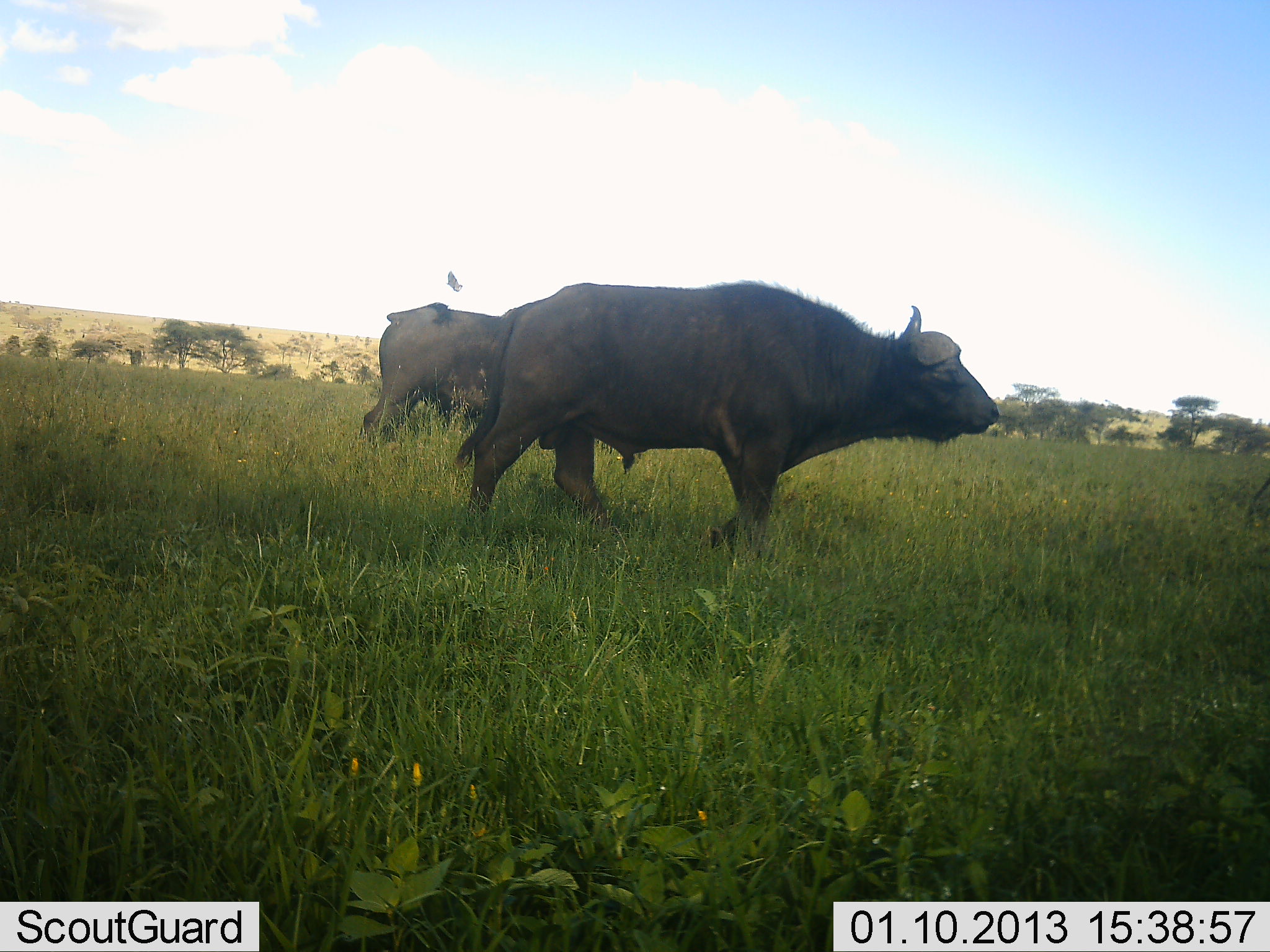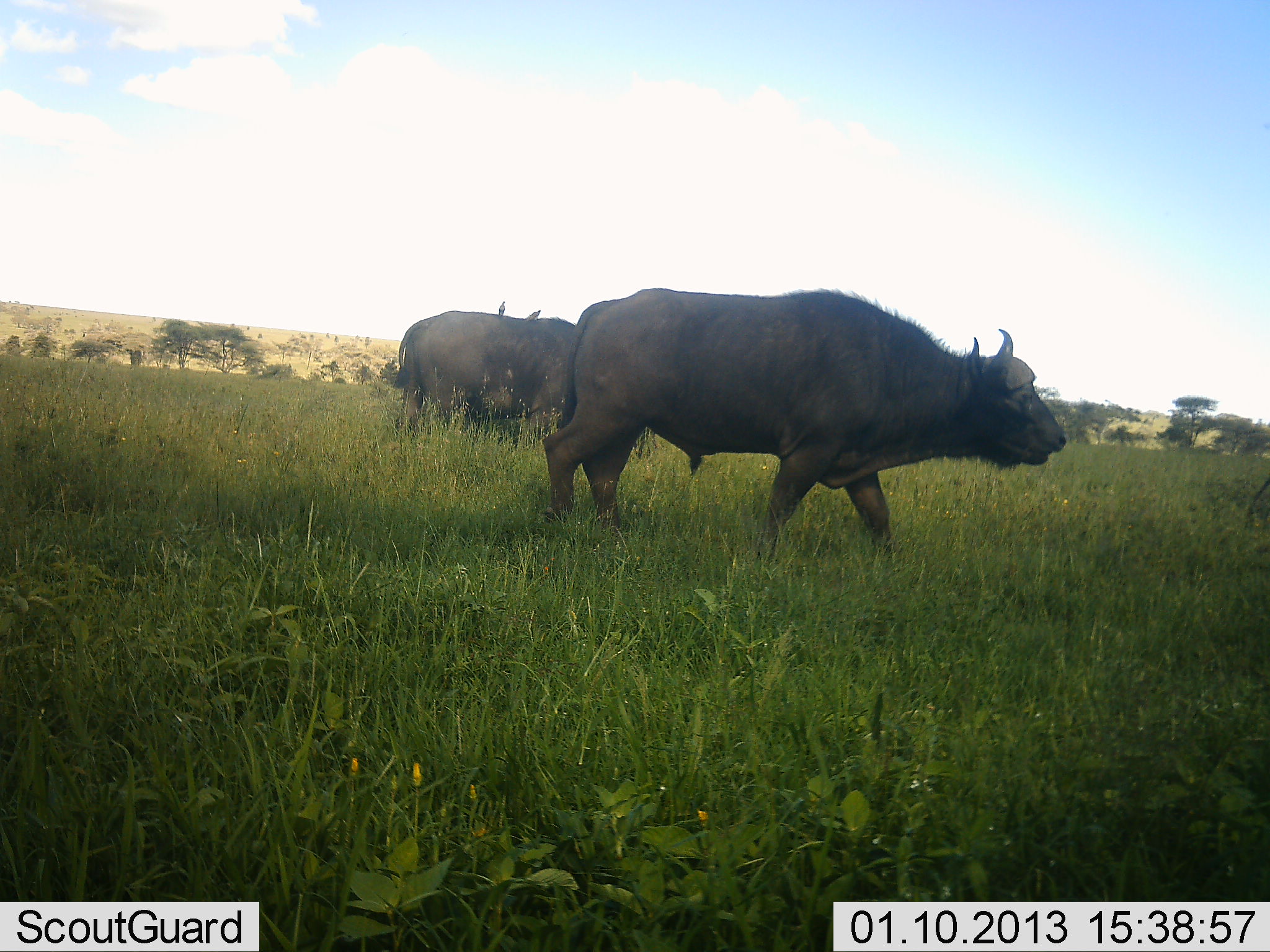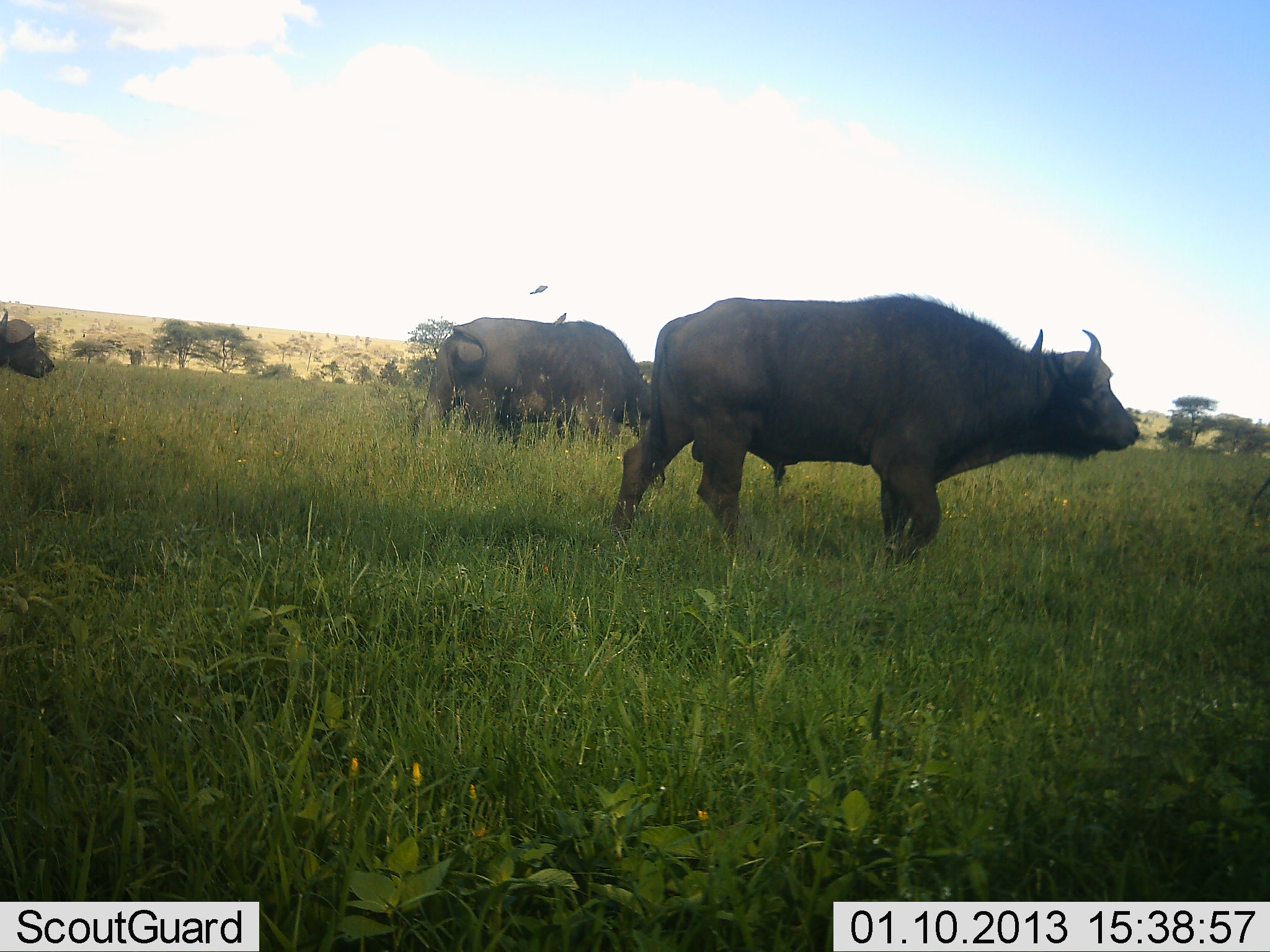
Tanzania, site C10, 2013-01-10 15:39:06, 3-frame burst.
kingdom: Animalia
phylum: Chordata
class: Mammalia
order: Artiodactyla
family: Bovidae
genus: Syncerus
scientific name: Syncerus caffer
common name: cape buffalo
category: buffalo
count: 3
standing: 6%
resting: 0%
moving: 97%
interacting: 0%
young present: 0%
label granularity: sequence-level